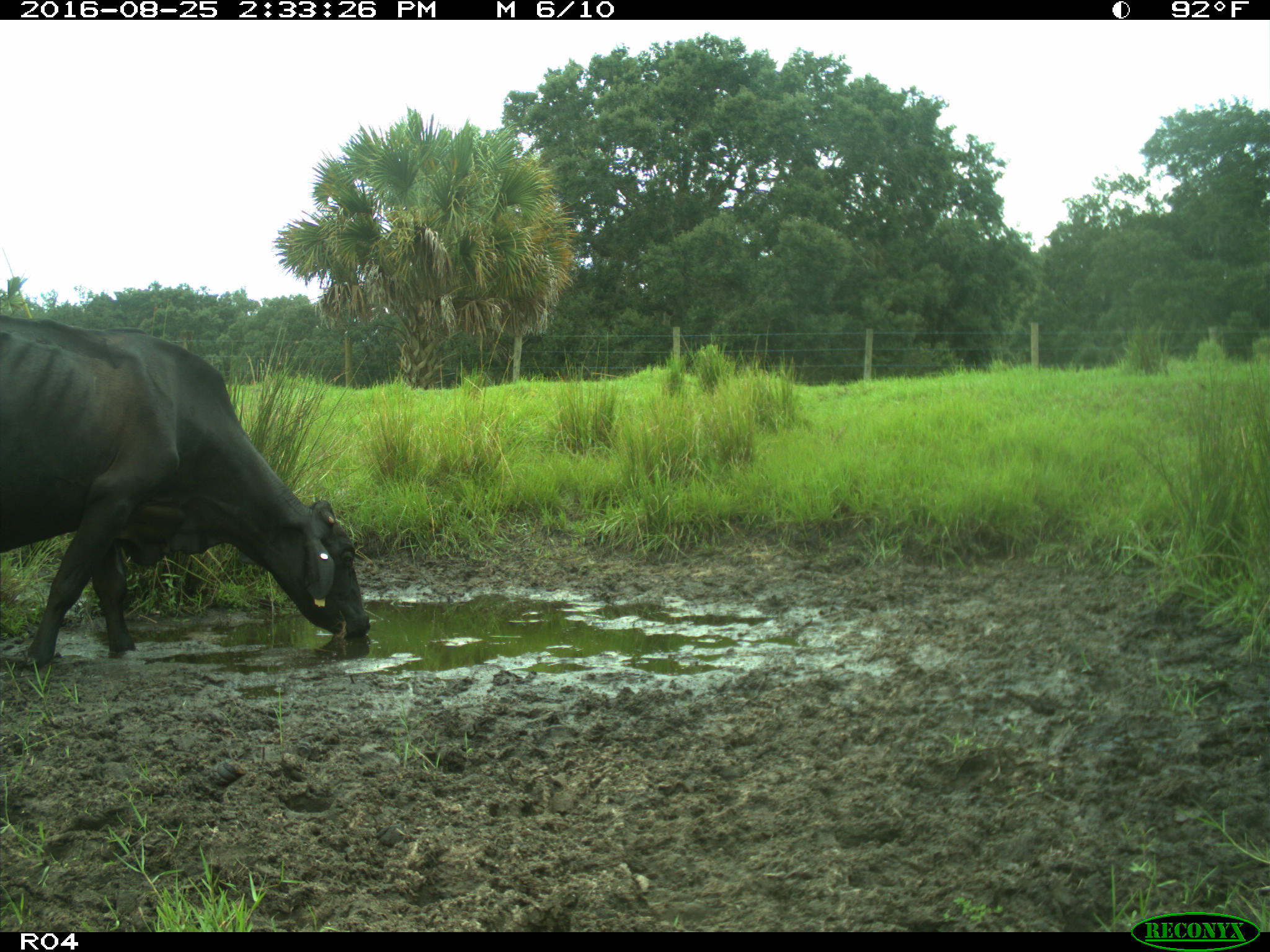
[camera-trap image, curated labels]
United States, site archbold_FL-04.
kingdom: Animalia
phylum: Chordata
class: Mammalia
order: Artiodactyla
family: Bovidae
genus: Bos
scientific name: Bos taurus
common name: domestic cow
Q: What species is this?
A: Bos taurus (domestic cow).